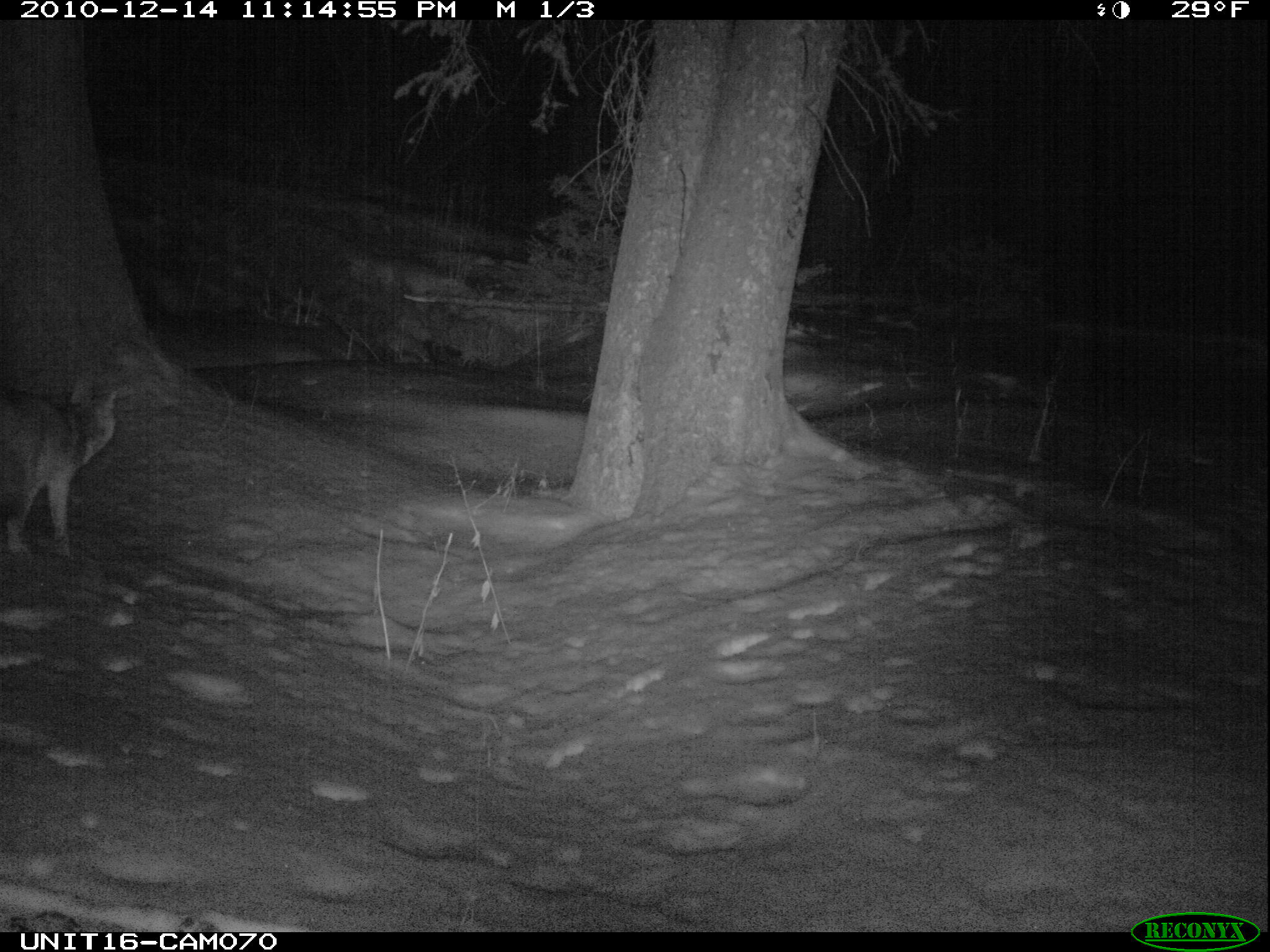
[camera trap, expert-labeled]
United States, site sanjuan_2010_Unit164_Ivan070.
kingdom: Animalia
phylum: Chordata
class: Mammalia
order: Carnivora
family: Canidae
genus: Canis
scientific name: Canis latrans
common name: coyote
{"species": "Canis latrans (coyote)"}